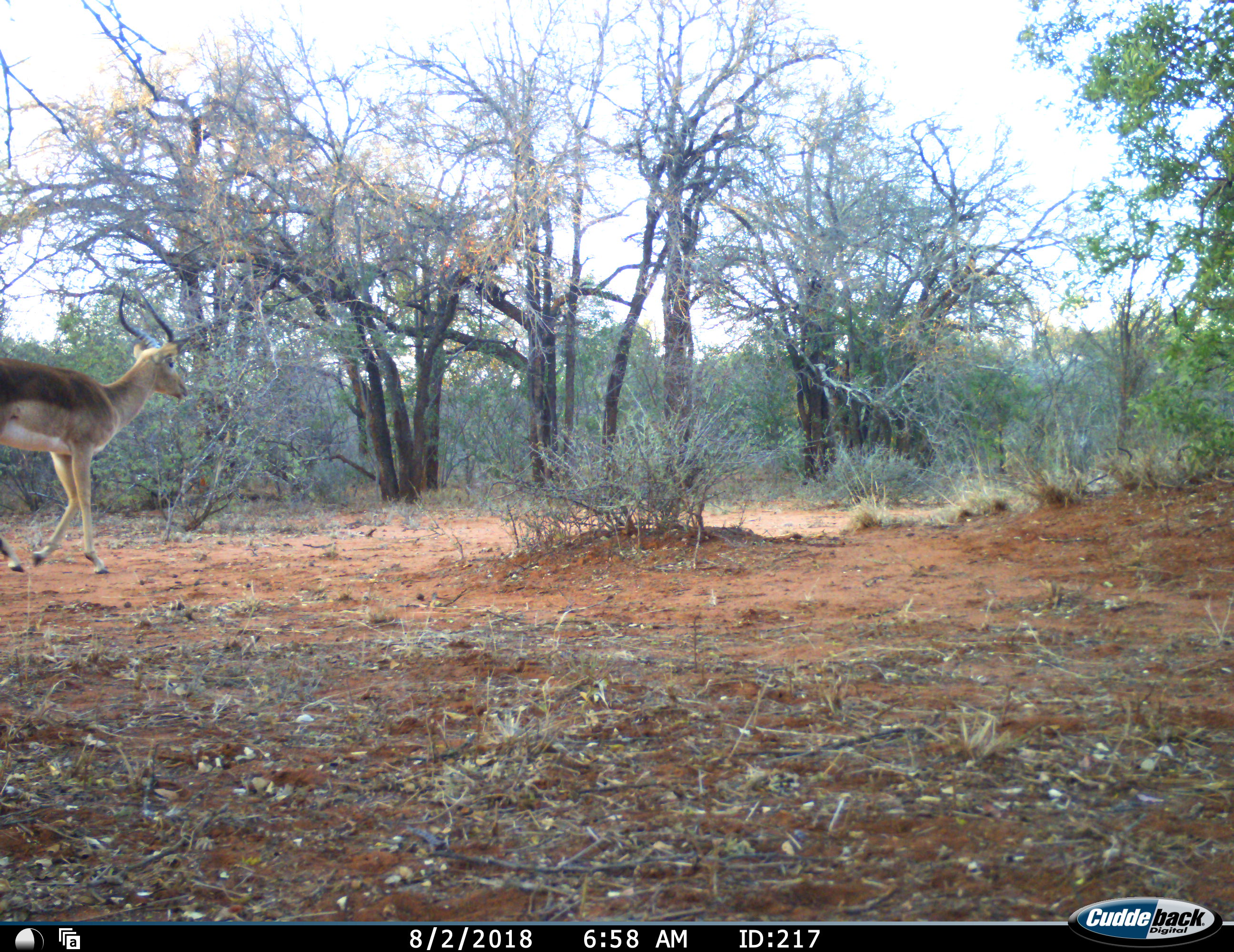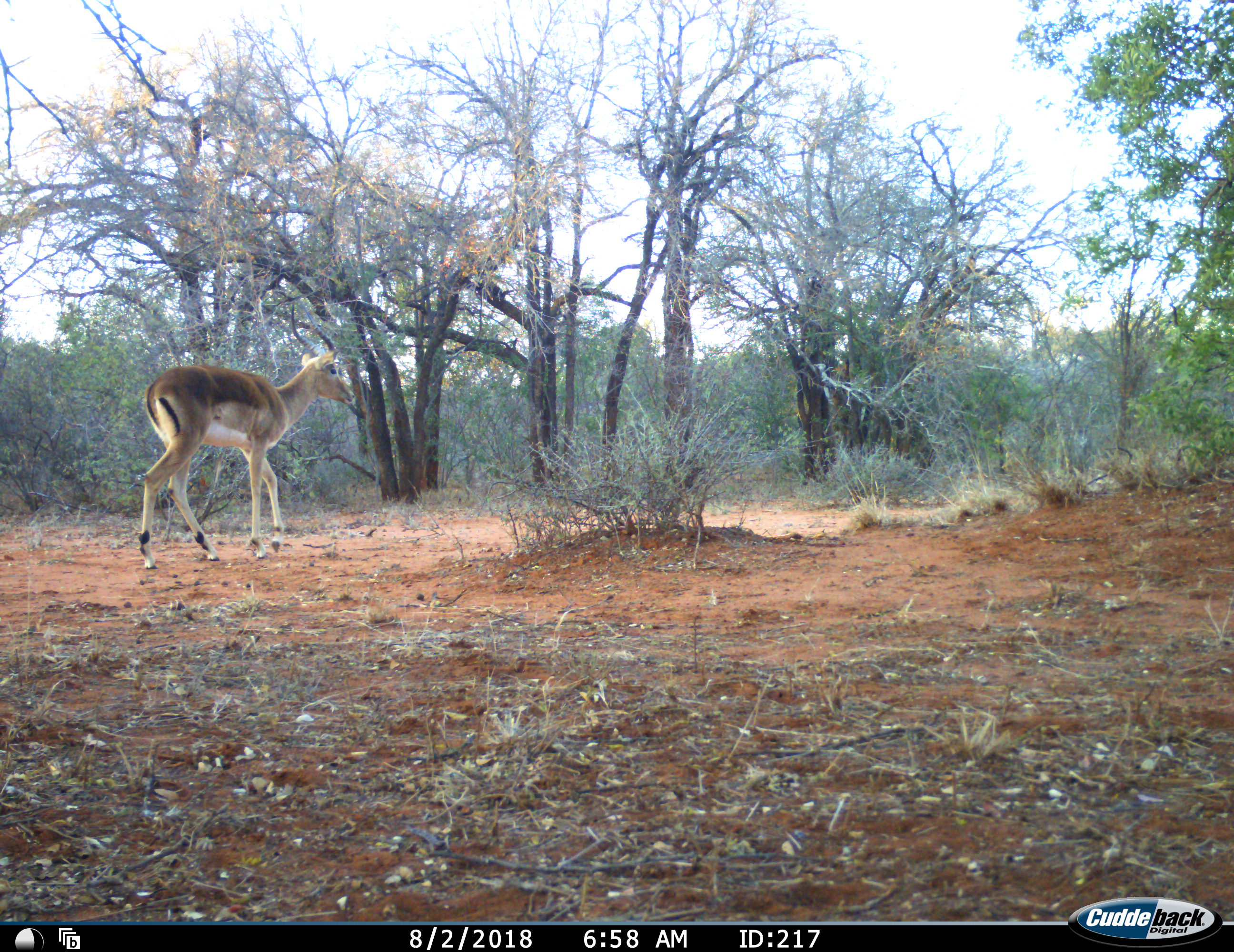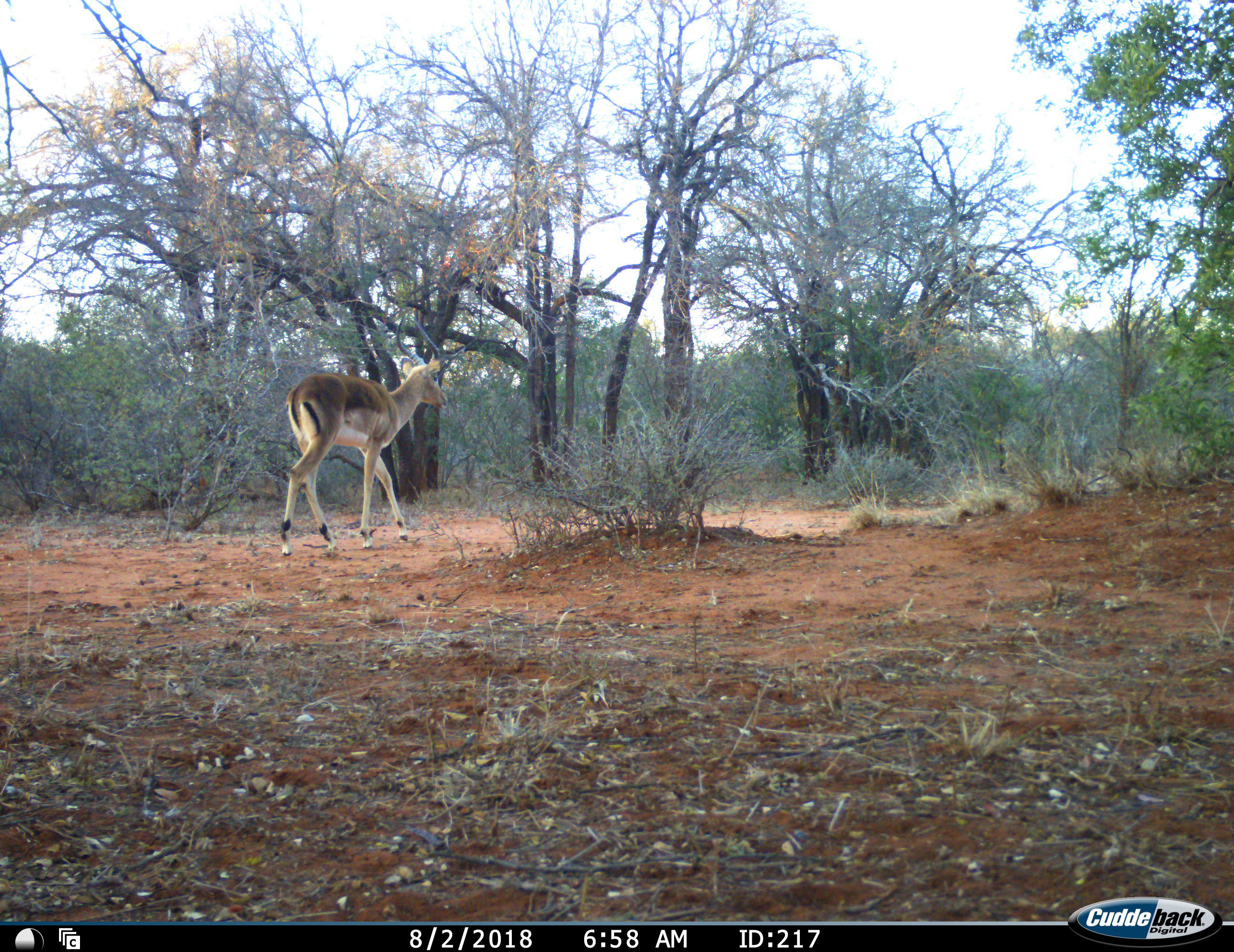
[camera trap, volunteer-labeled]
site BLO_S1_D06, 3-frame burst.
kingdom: Animalia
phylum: Chordata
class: Mammalia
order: Artiodactyla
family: Bovidae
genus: Aepyceros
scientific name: Aepyceros melampus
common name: impala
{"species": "impala (Aepyceros melampus)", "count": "1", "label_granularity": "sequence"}